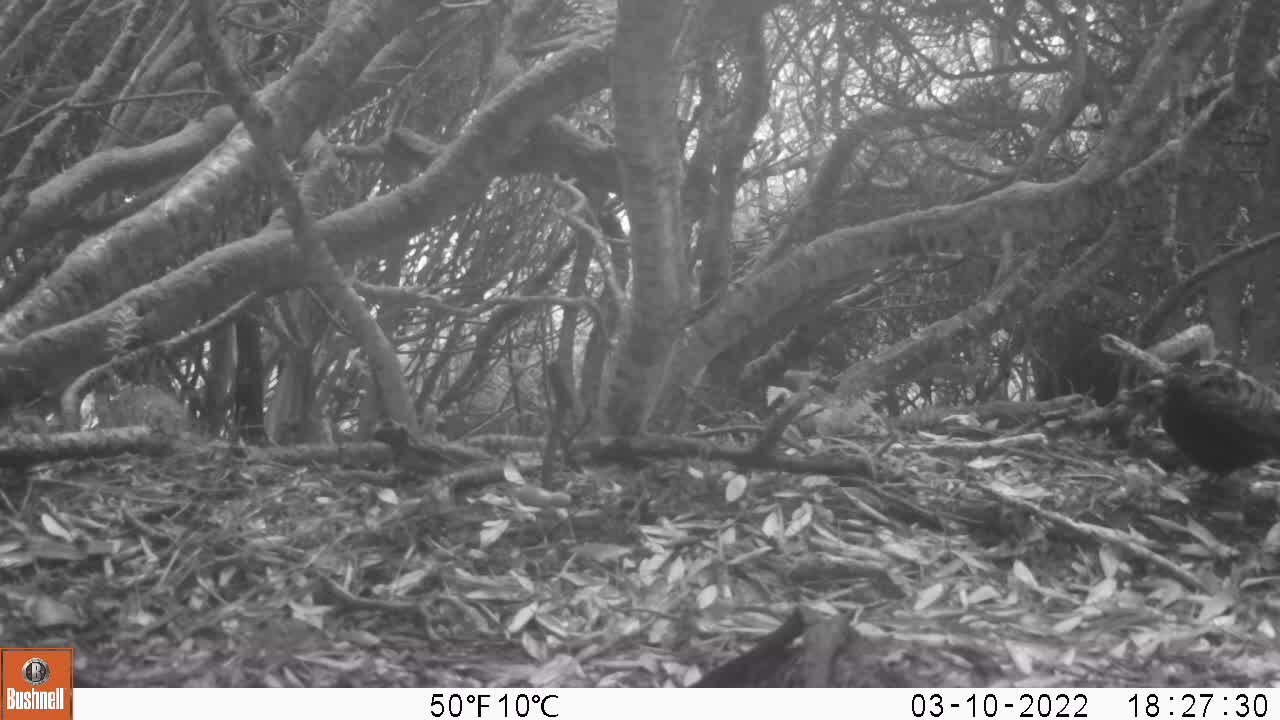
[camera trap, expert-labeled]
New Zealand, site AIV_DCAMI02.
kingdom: Animalia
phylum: Chordata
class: Aves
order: Passeriformes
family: Turdidae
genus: Turdus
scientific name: Turdus merula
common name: eurasian blackbird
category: blackbird